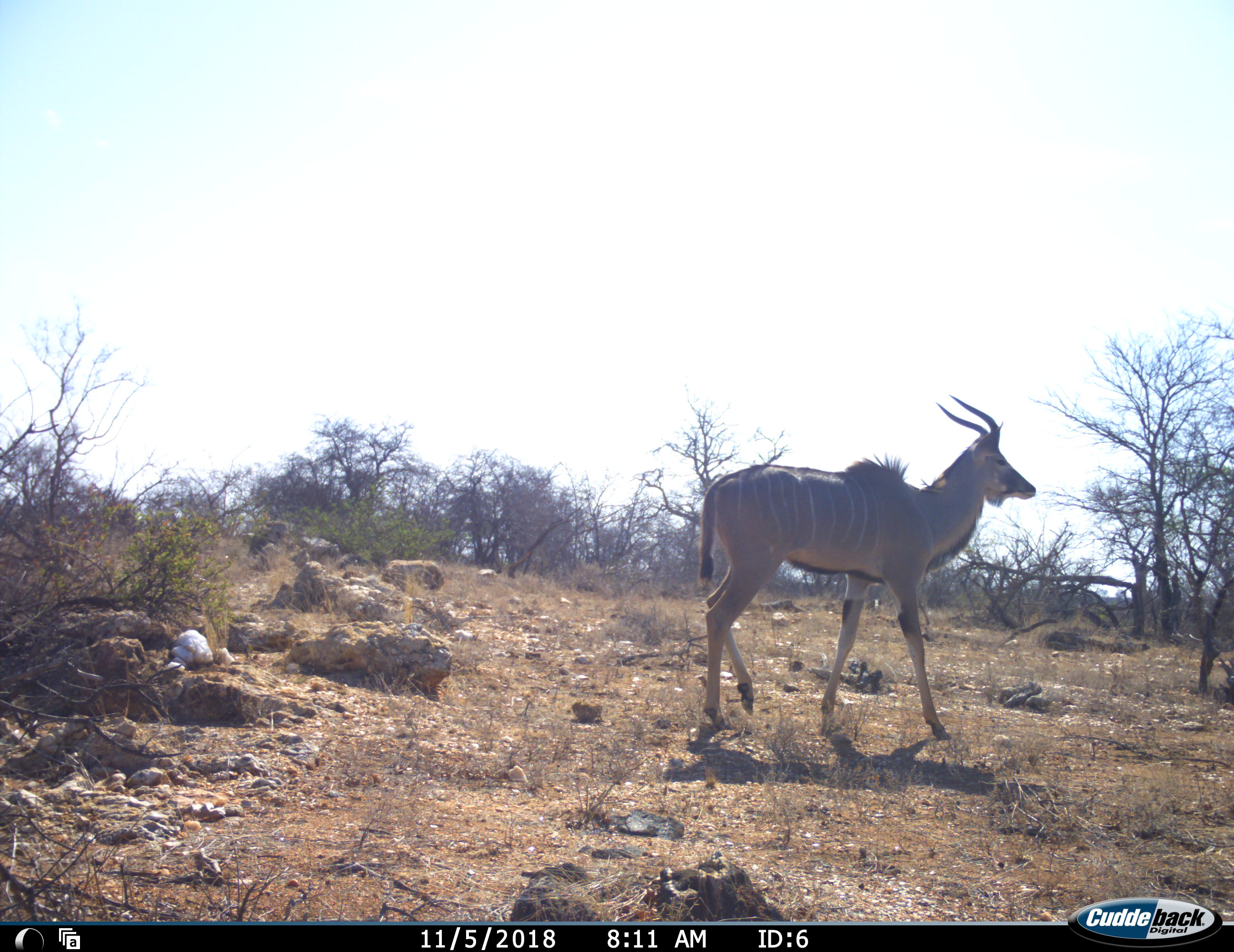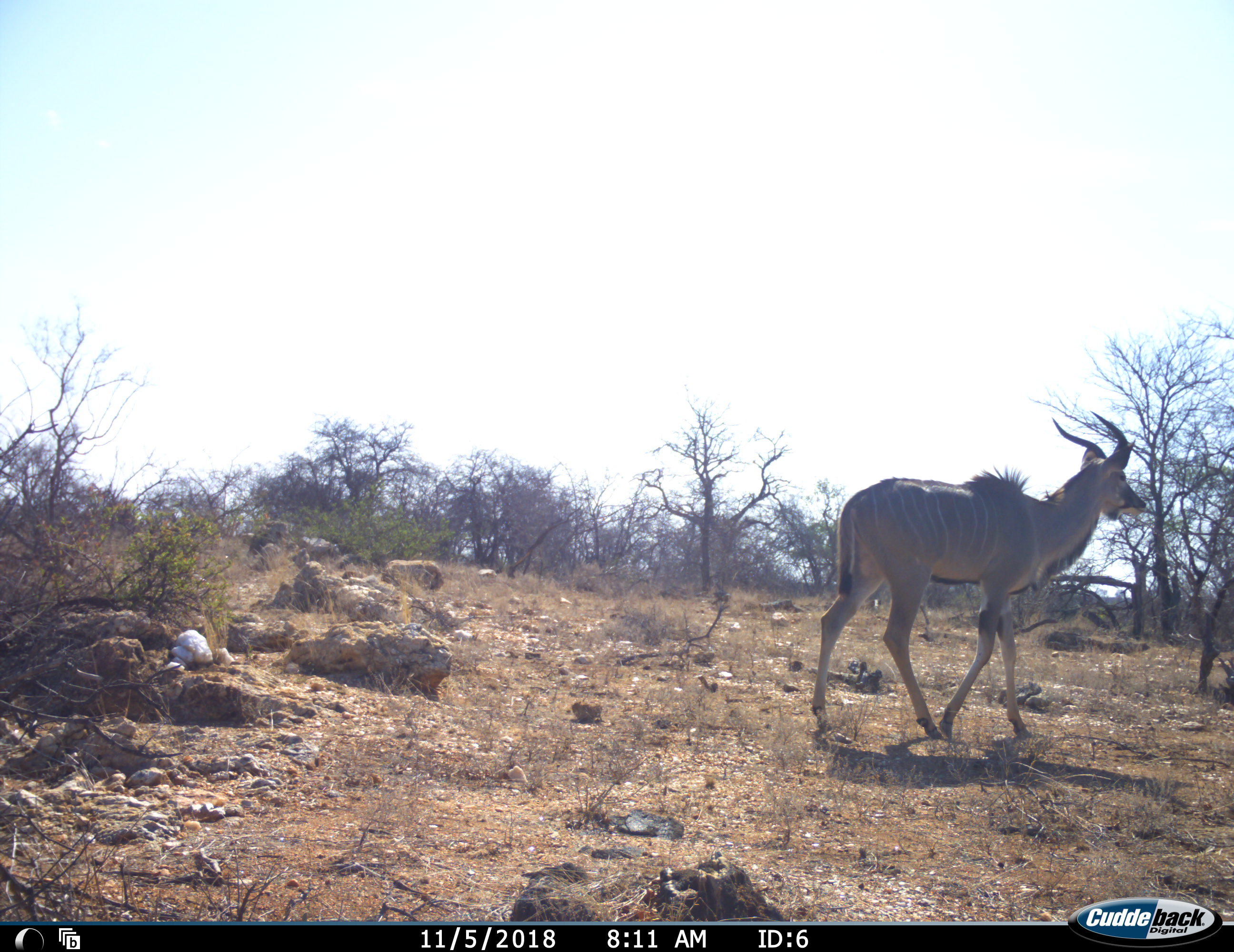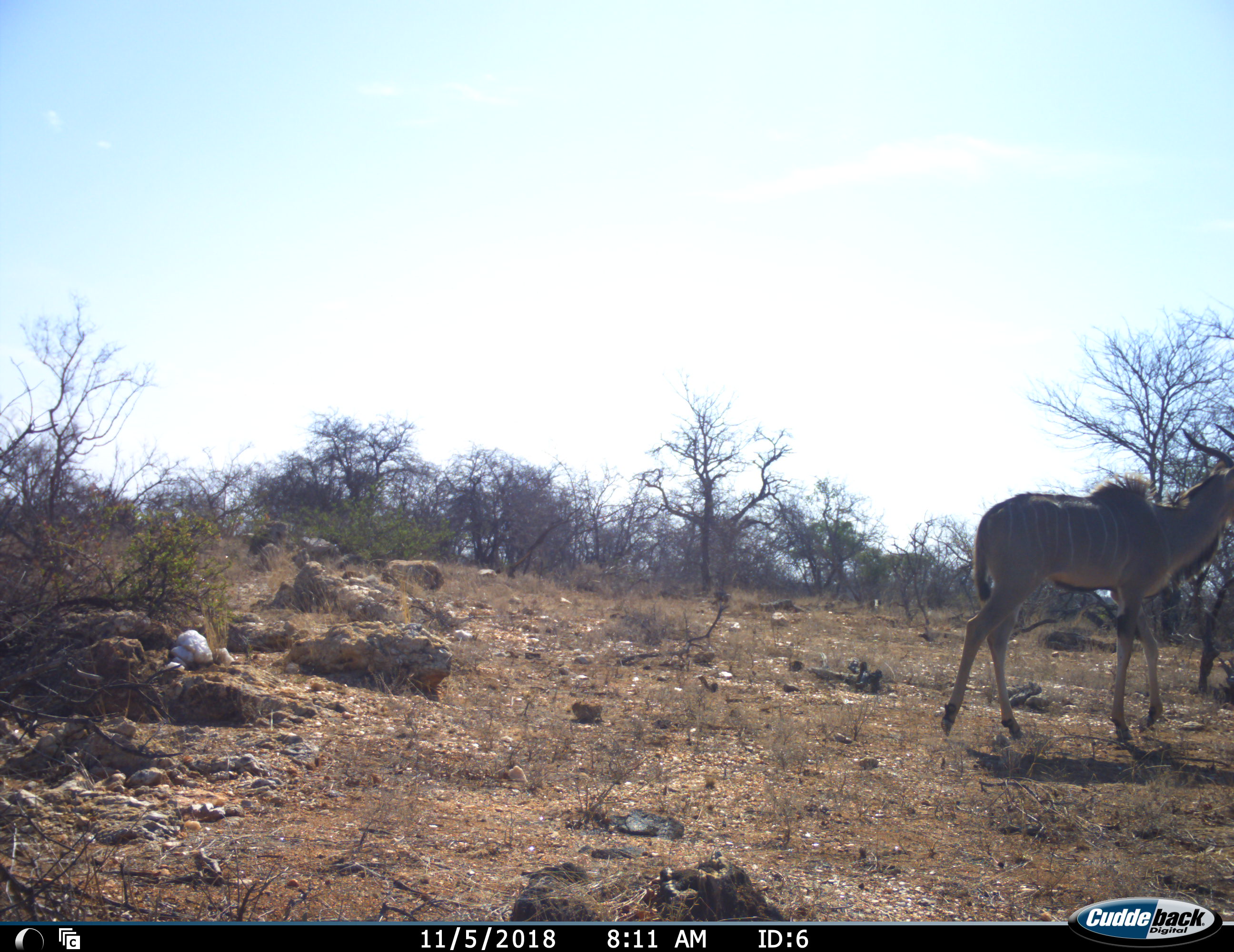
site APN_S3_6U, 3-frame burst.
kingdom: Animalia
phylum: Chordata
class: Mammalia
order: Artiodactyla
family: Bovidae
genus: Tragelaphus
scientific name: Tragelaphus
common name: kudu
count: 1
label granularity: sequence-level